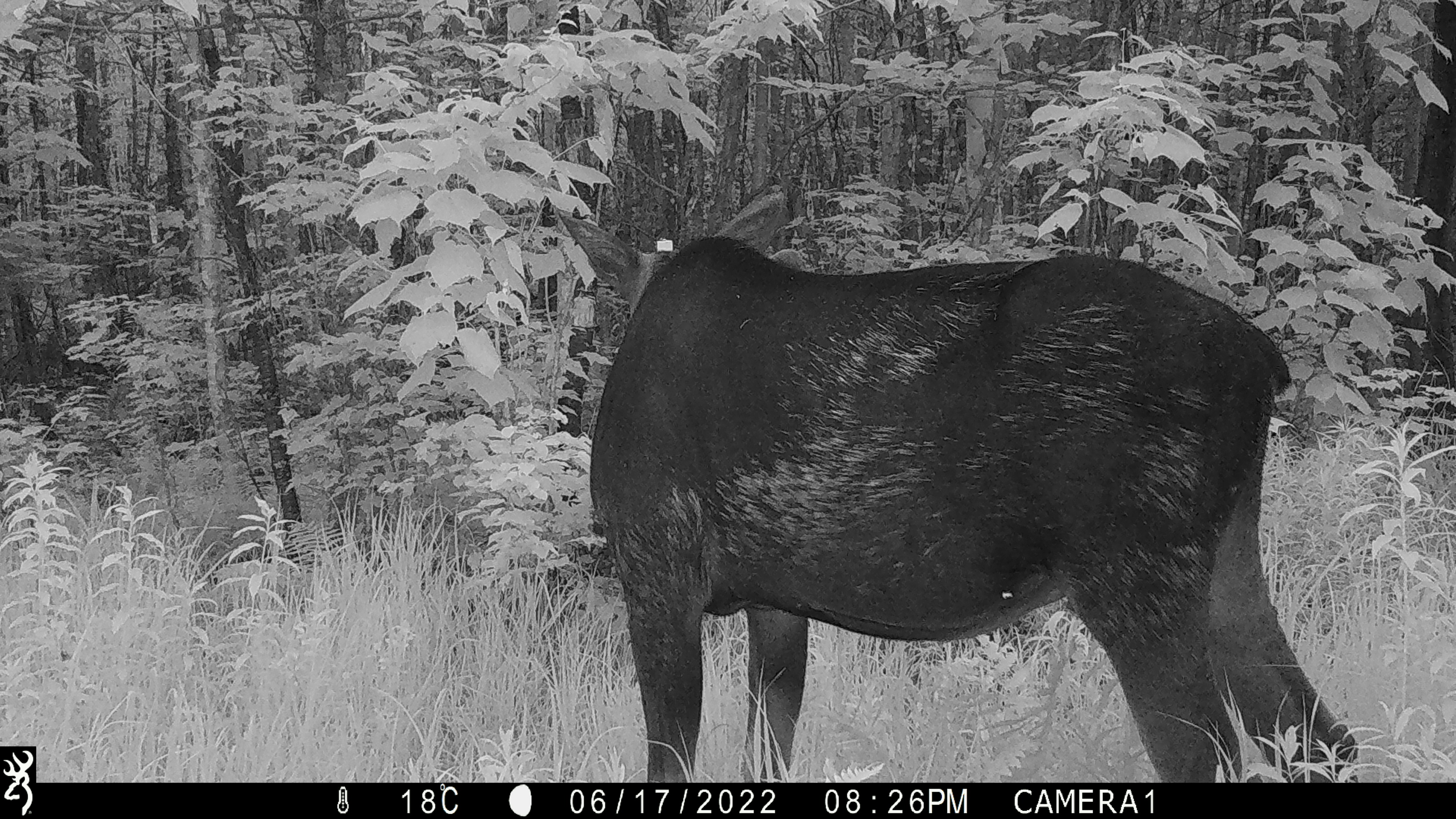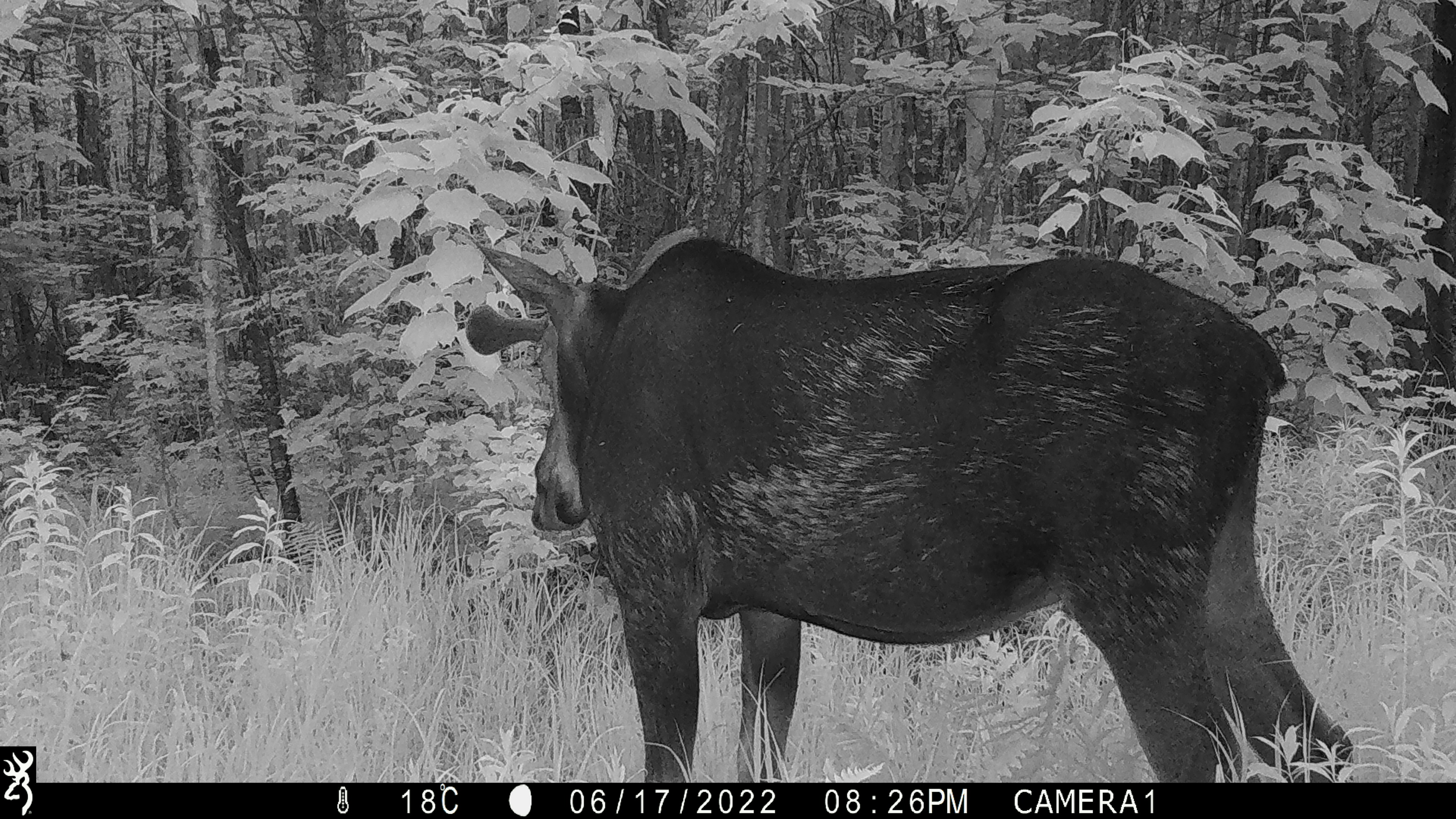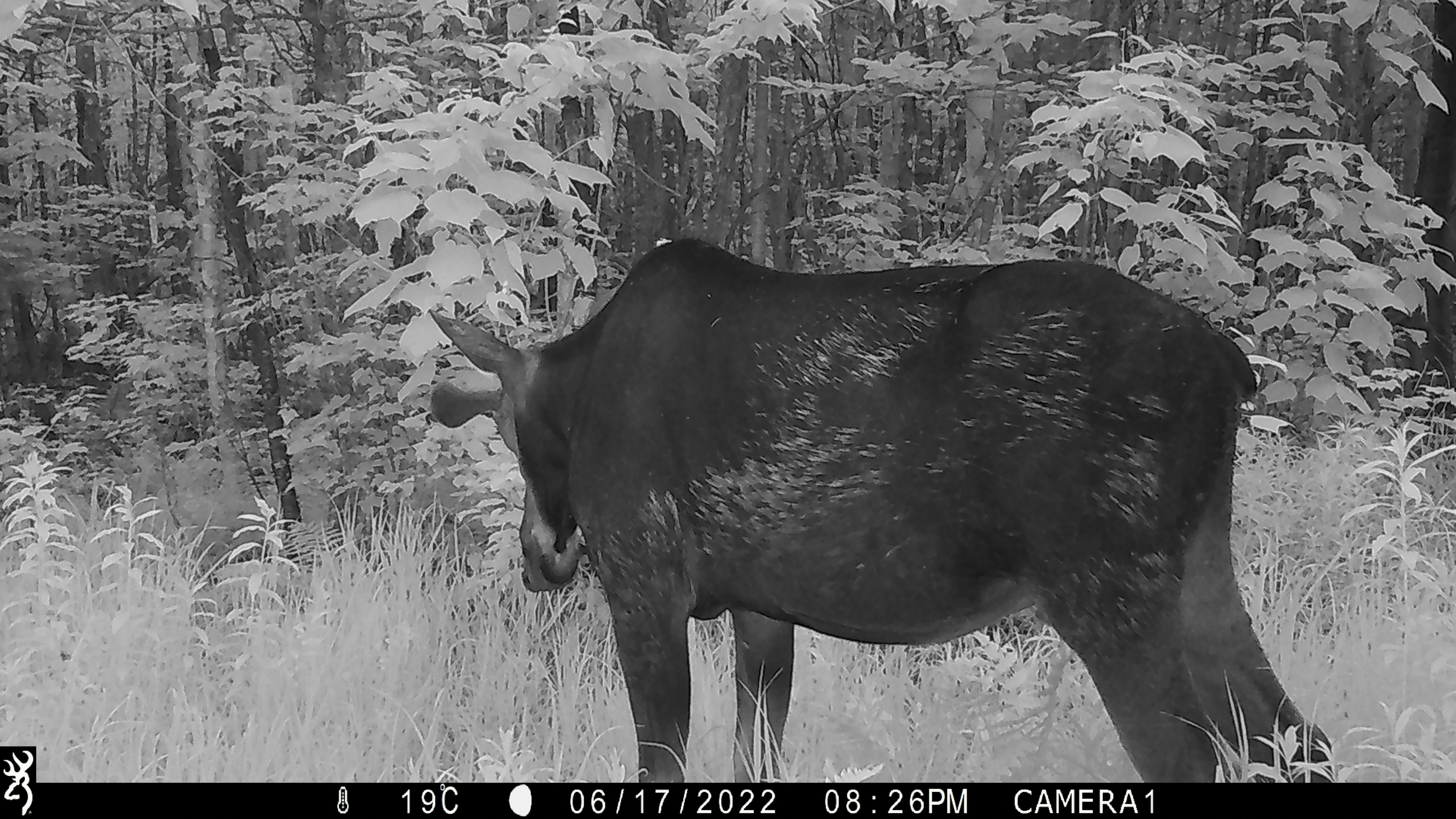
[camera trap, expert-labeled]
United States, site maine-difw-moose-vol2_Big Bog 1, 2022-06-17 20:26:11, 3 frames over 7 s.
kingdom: Animalia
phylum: Chordata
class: Mammalia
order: Artiodactyla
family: Cervidae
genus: Alces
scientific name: Alces alces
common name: moose